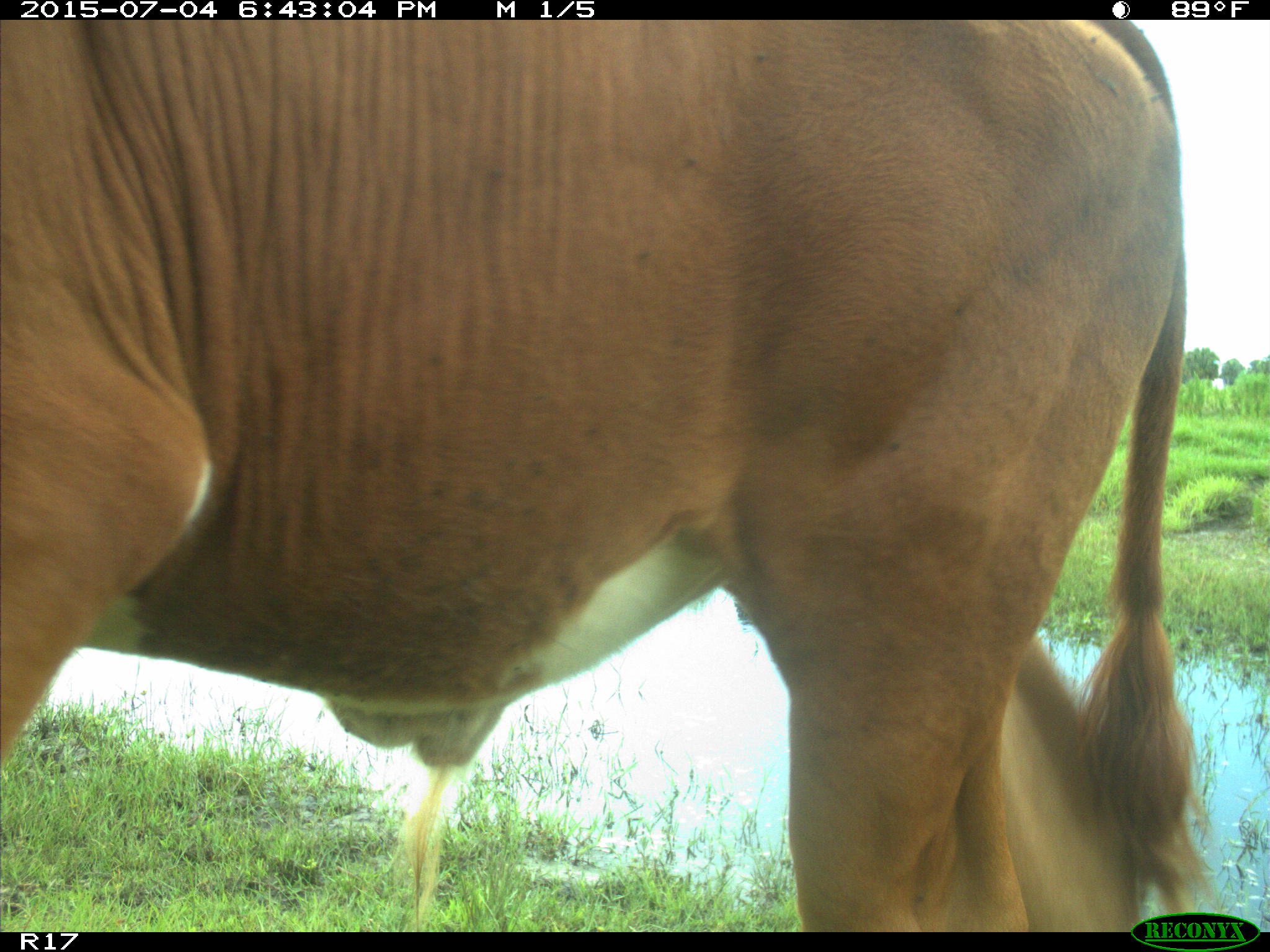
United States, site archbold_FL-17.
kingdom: Animalia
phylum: Chordata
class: Mammalia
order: Artiodactyla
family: Bovidae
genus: Bos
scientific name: Bos taurus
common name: domestic cow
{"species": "Bos taurus (domestic cow)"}